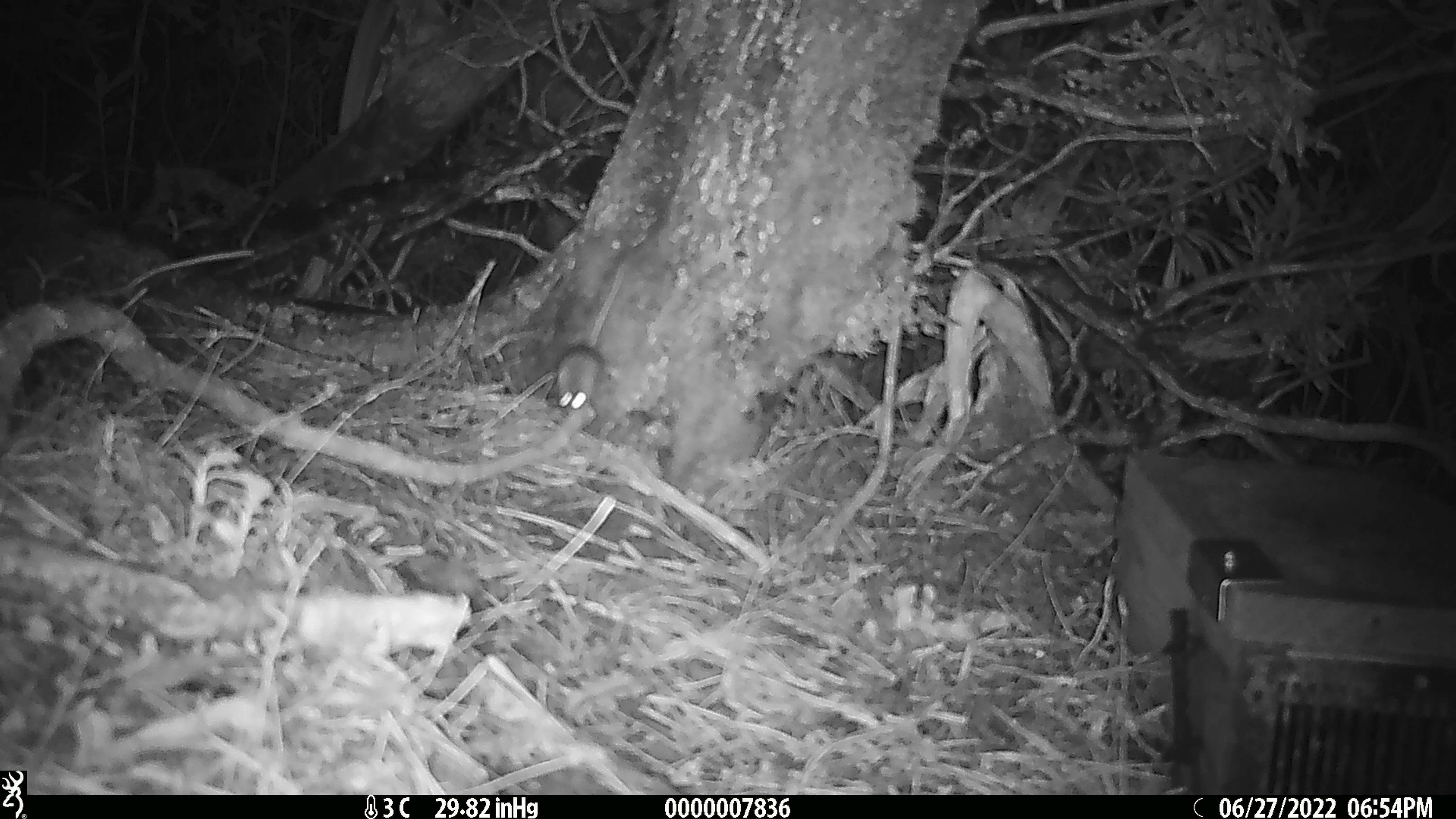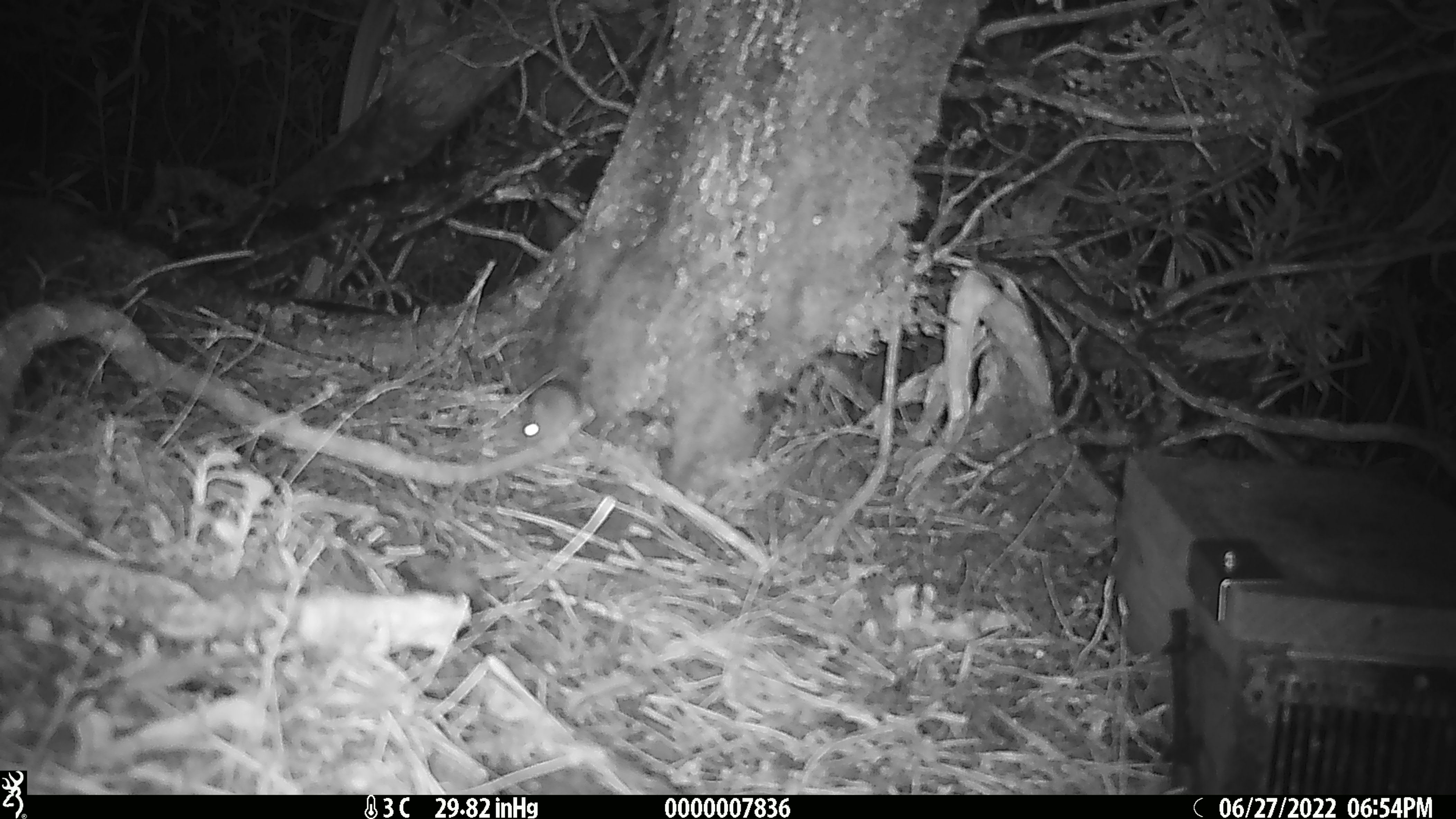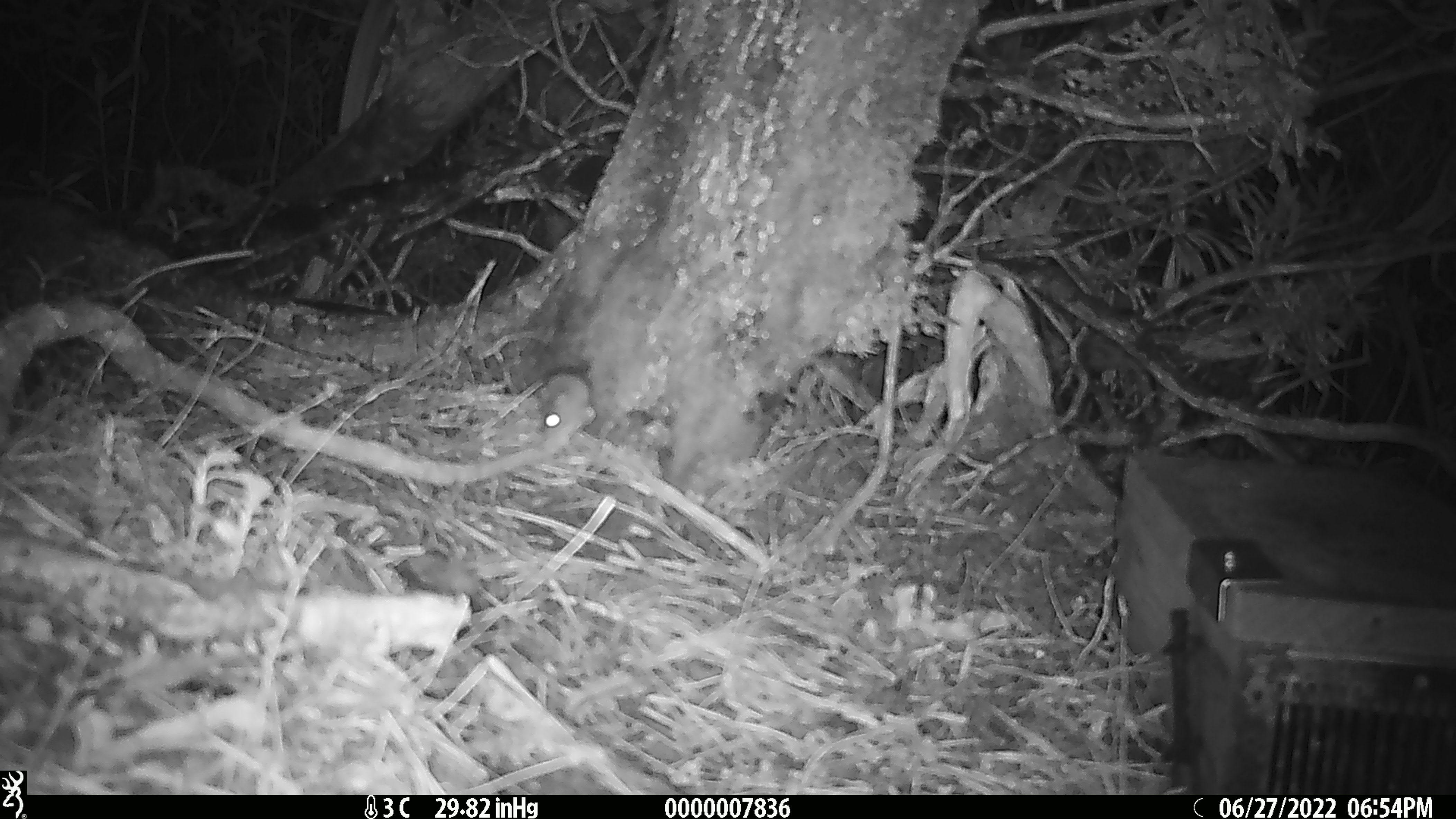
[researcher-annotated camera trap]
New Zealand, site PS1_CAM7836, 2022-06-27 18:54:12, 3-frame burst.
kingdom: Animalia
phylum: Chordata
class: Mammalia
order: Rodentia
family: Muridae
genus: Mus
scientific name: Mus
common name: mouse